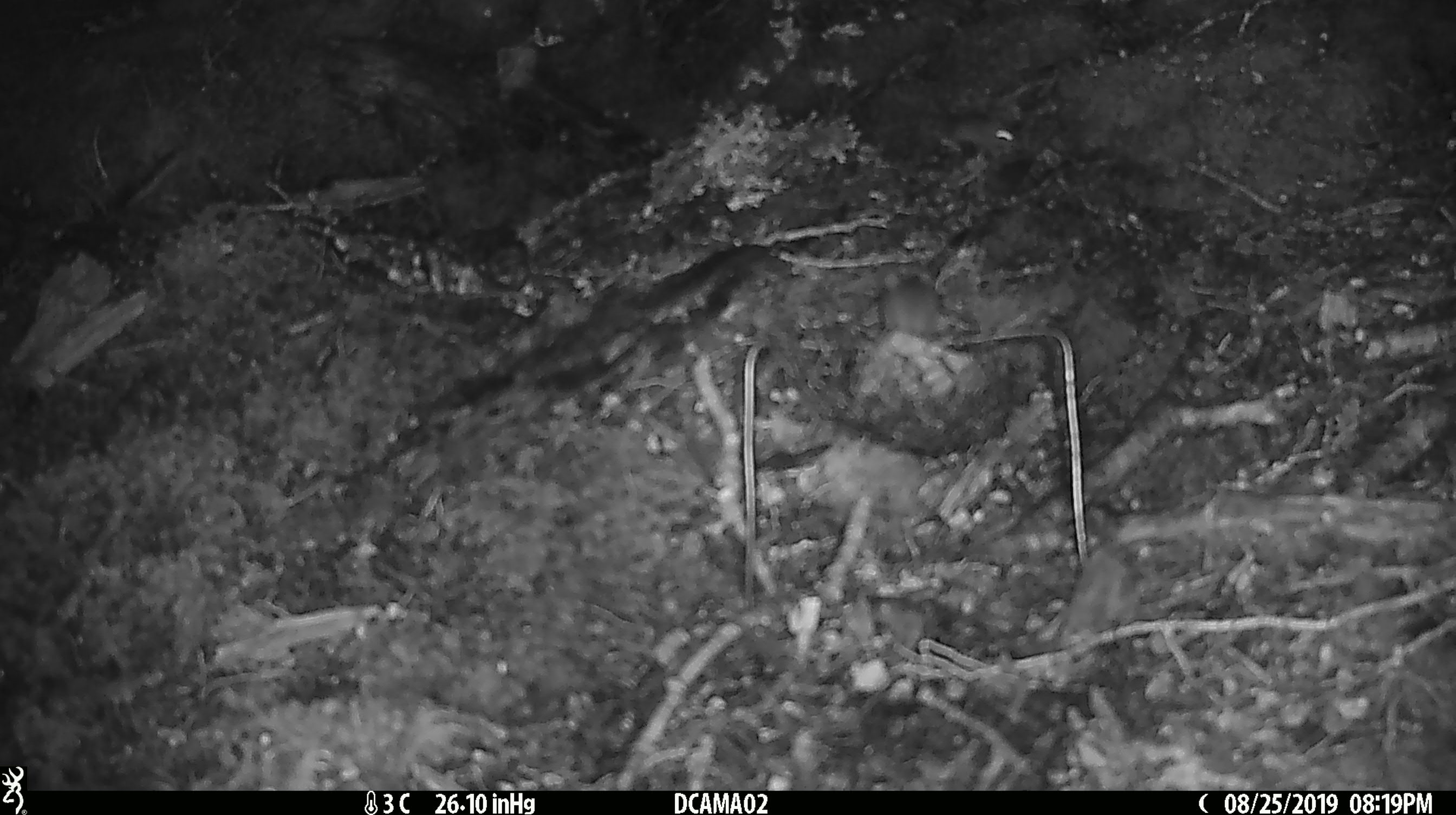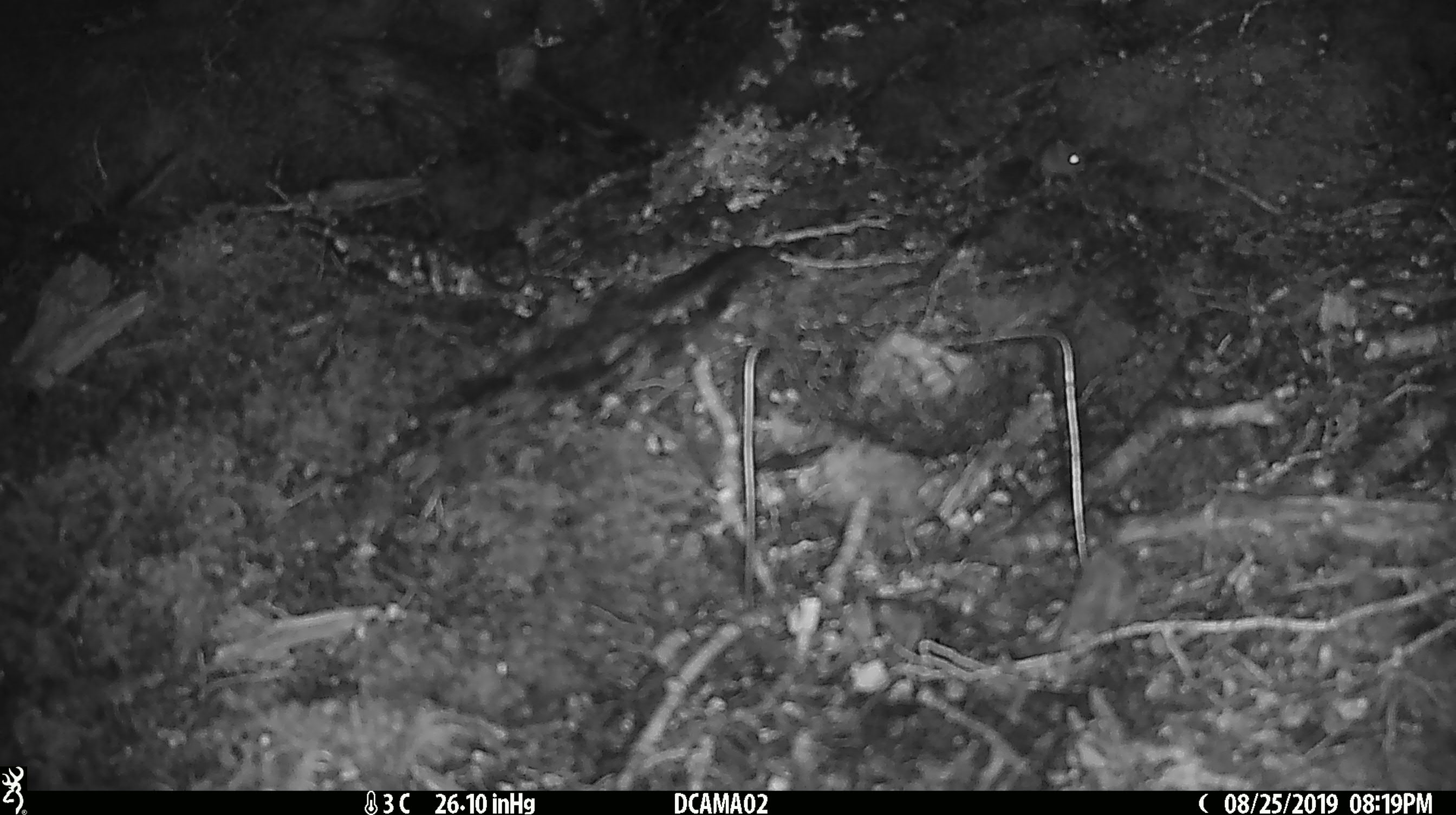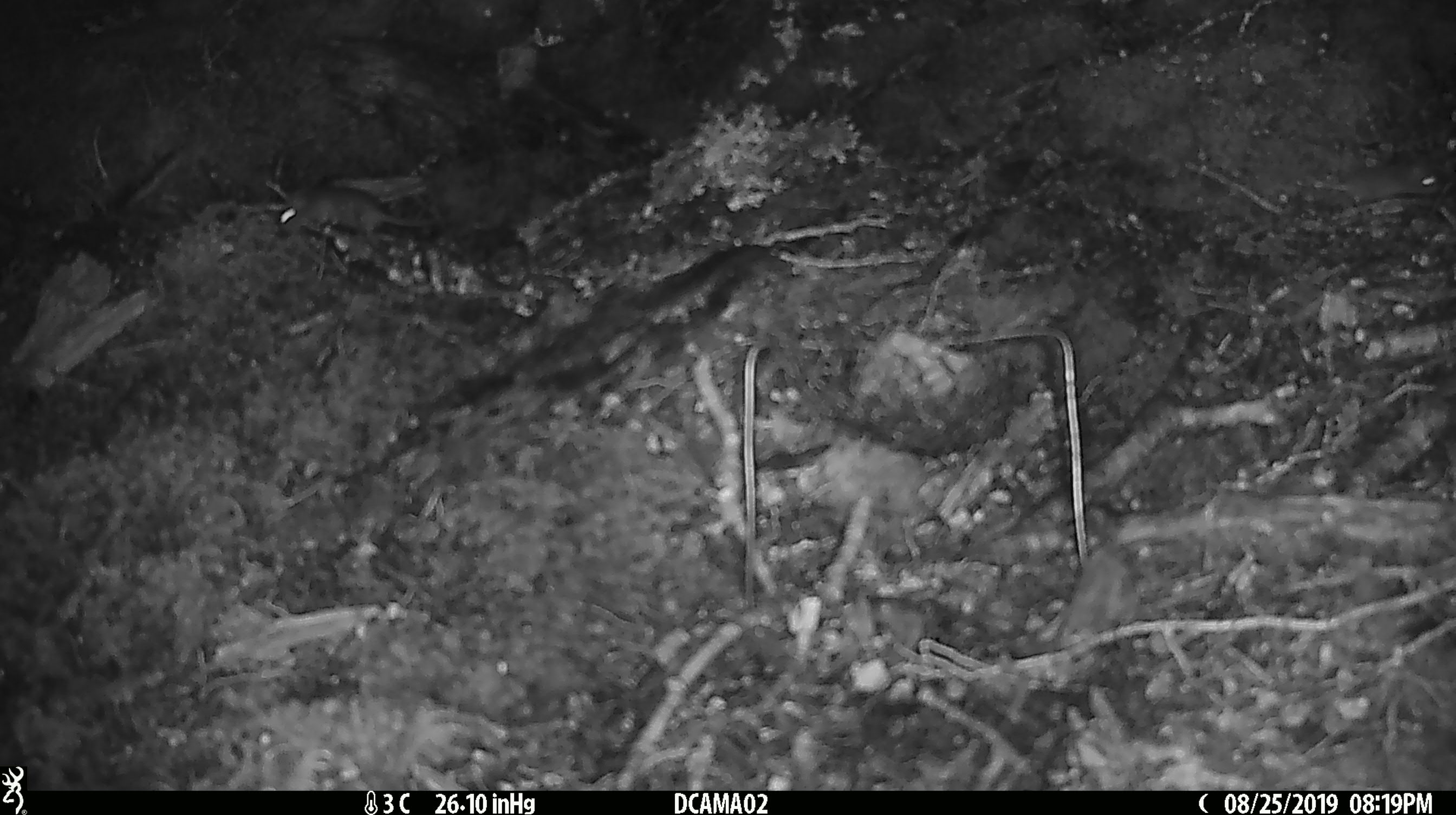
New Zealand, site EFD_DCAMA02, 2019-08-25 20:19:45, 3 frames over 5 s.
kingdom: Animalia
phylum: Chordata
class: Mammalia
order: Rodentia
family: Muridae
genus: Mus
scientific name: Mus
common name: mouse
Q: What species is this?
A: Mouse (Mus).